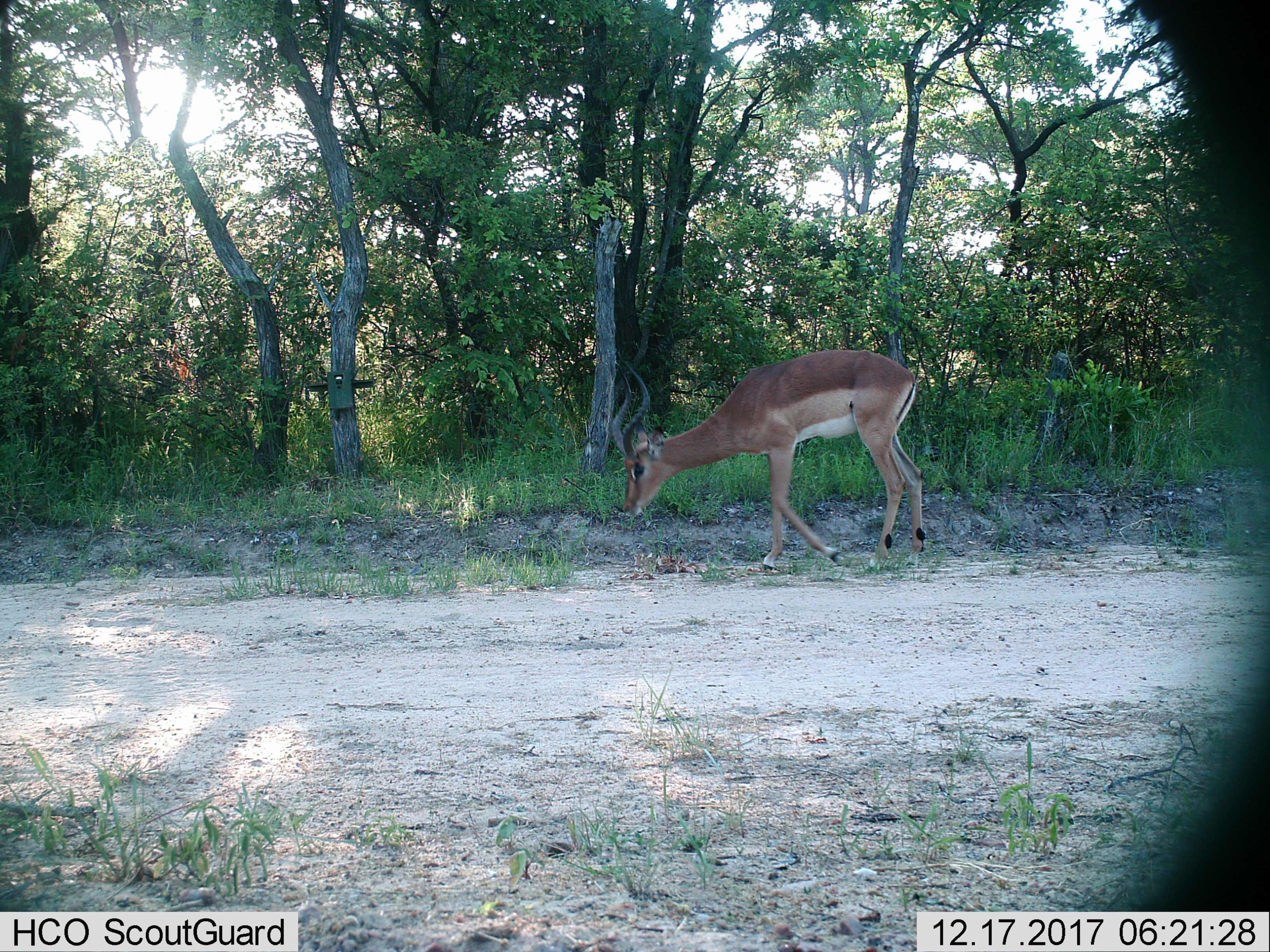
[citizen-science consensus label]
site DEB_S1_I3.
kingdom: Animalia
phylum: Chordata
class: Mammalia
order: Artiodactyla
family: Bovidae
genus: Aepyceros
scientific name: Aepyceros melampus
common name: impala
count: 1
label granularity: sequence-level